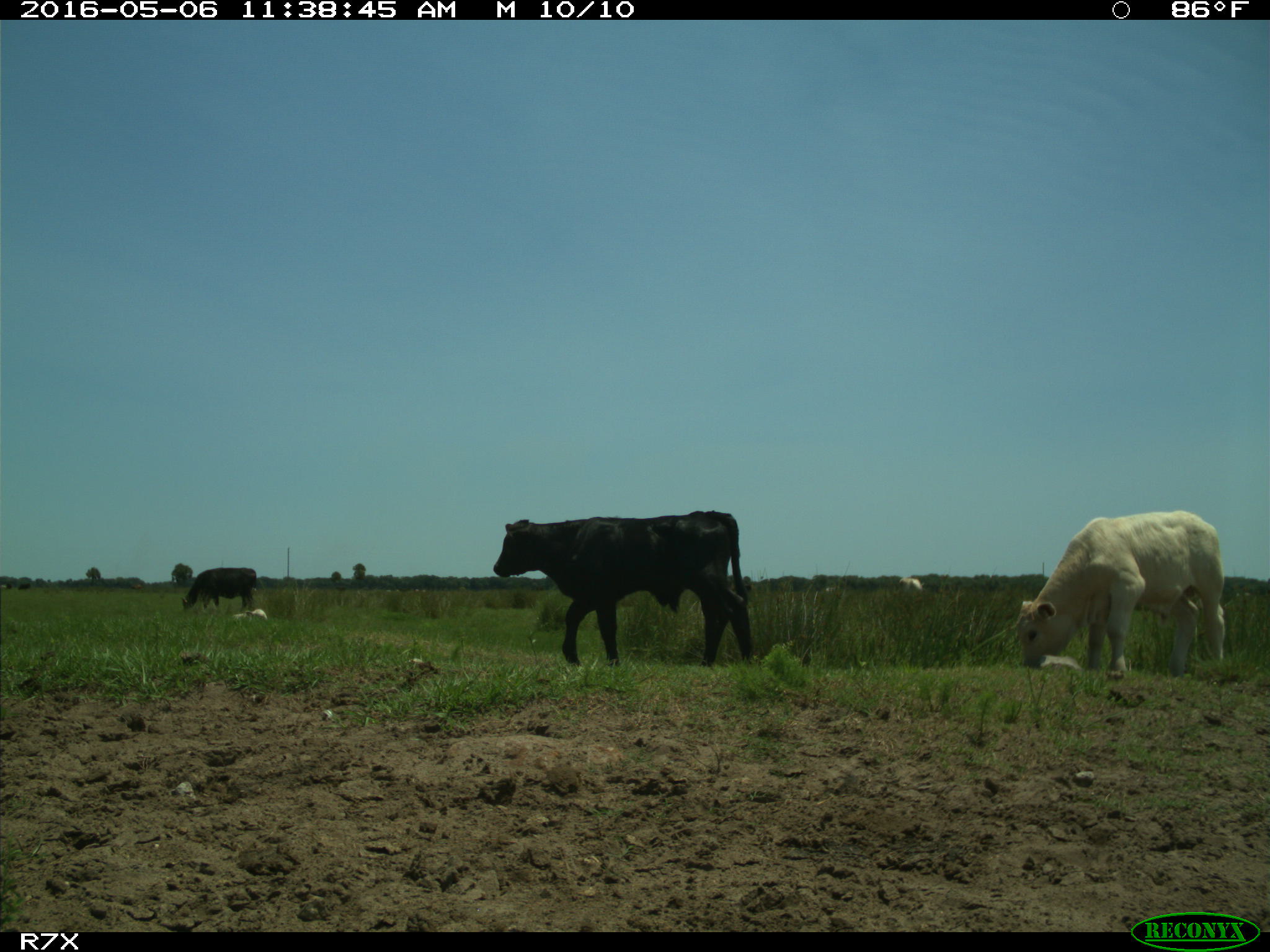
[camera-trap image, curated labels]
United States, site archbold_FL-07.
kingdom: Animalia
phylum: Chordata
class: Mammalia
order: Artiodactyla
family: Bovidae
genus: Bos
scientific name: Bos taurus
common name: domestic cow